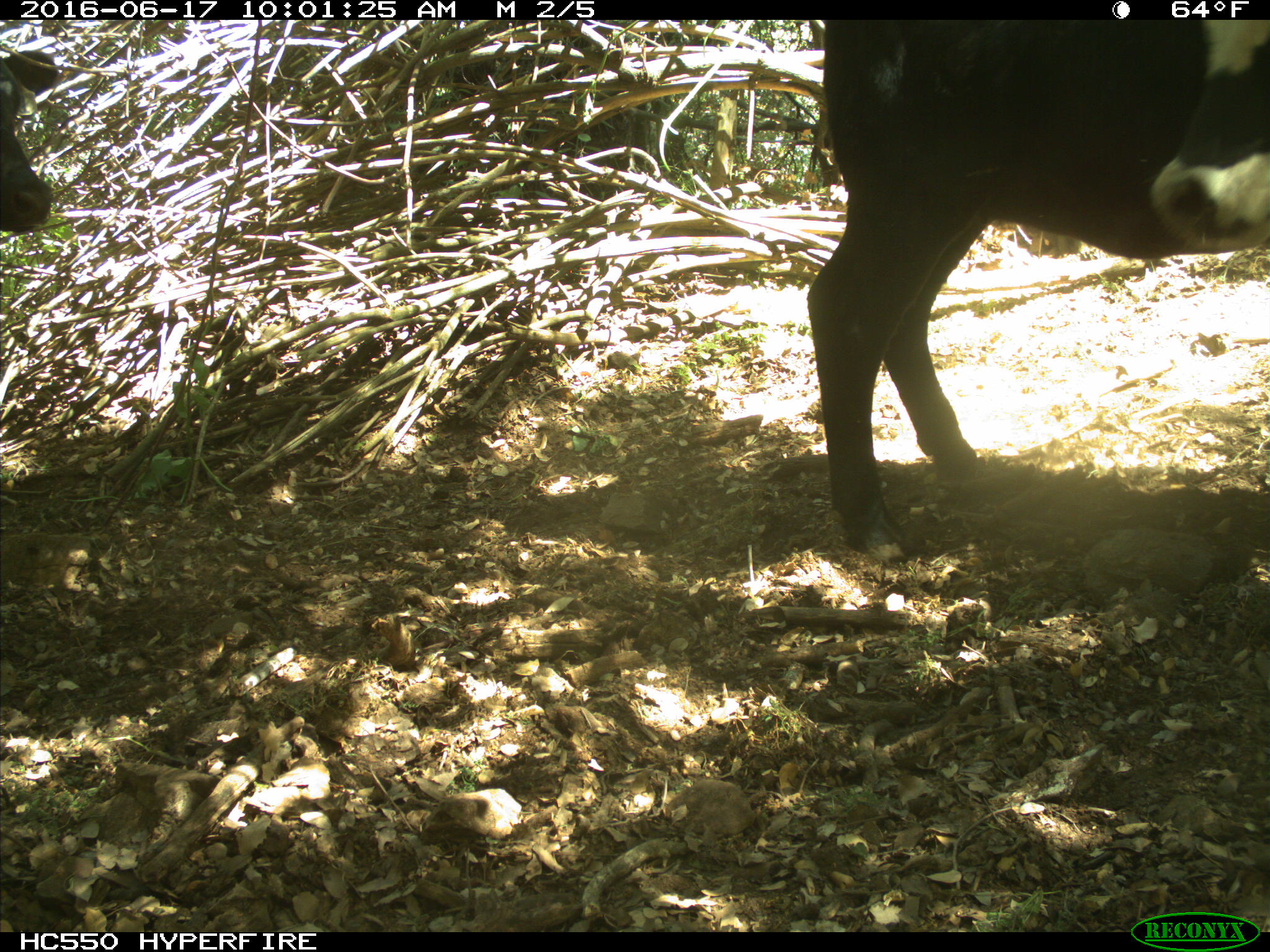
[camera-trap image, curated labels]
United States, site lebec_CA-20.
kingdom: Animalia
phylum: Chordata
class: Mammalia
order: Artiodactyla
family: Bovidae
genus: Bos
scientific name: Bos taurus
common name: domestic cow